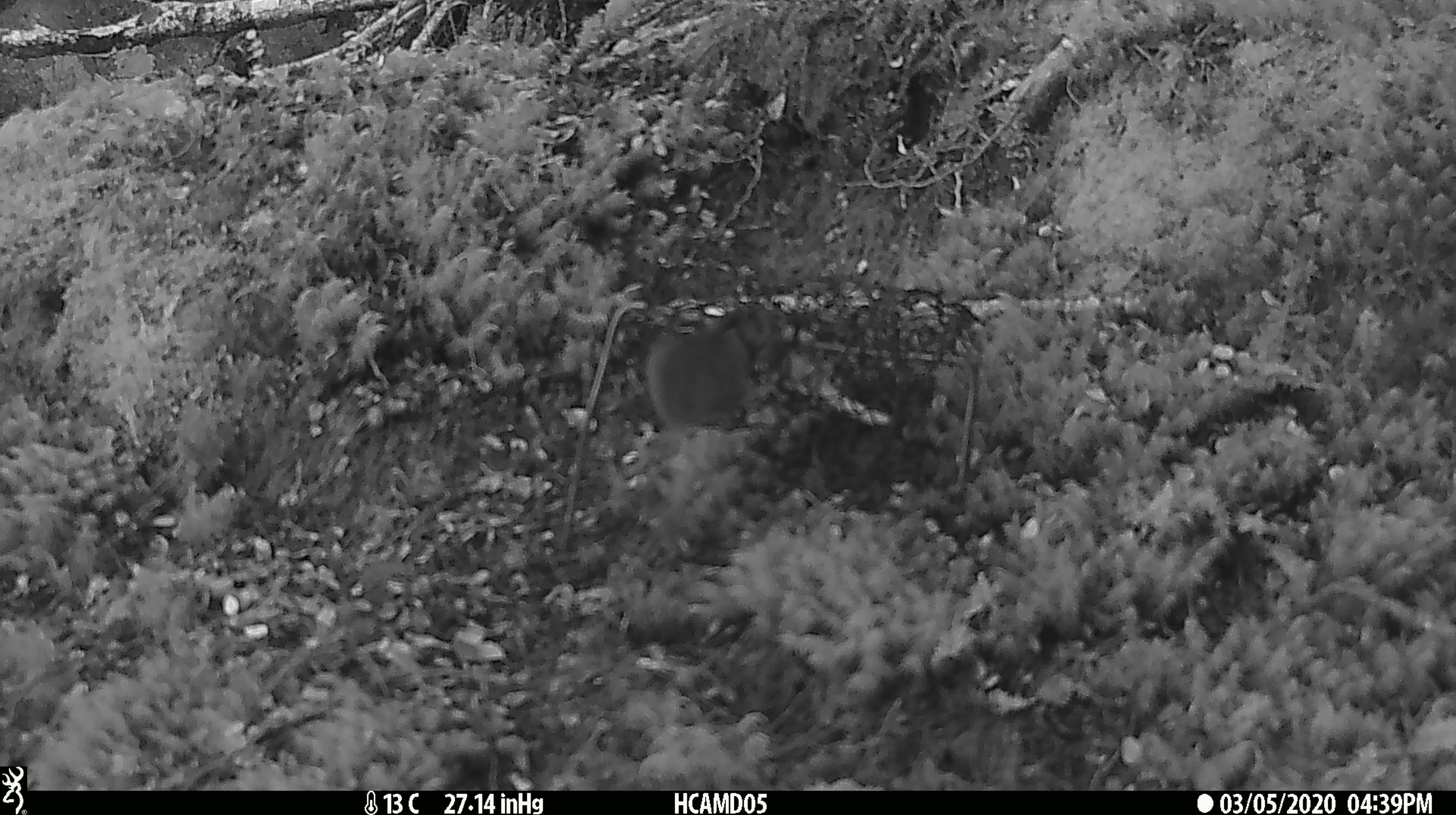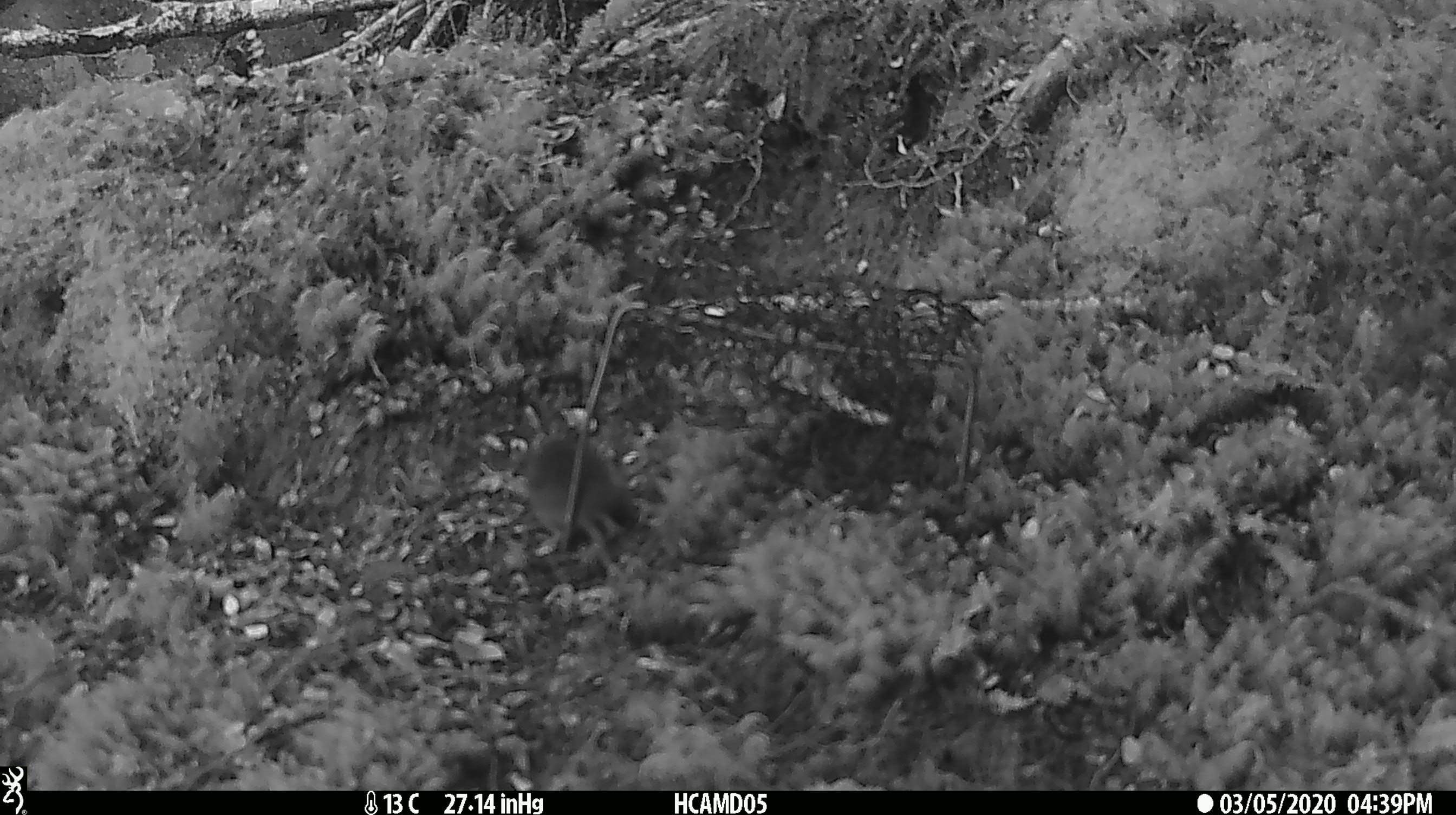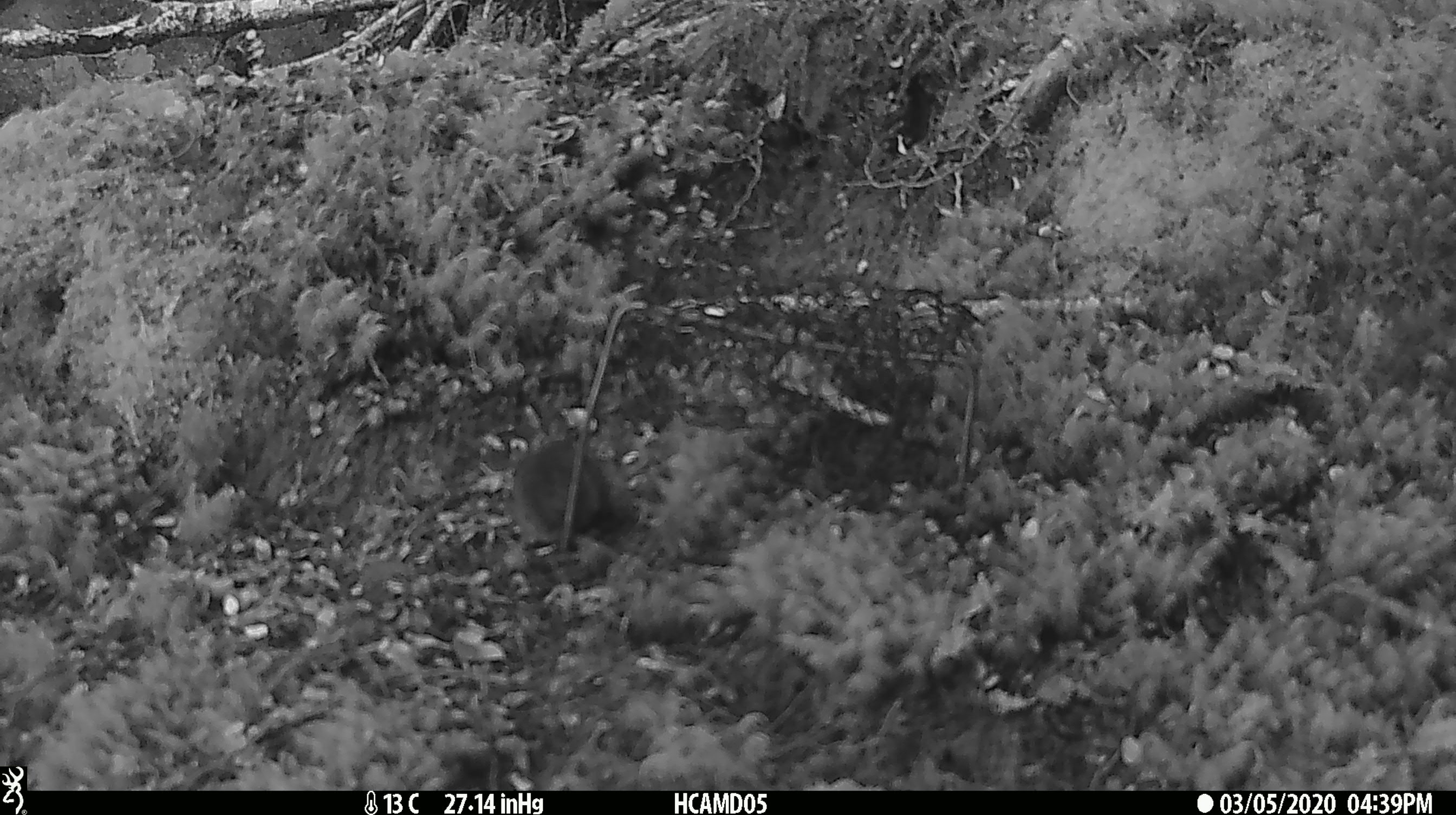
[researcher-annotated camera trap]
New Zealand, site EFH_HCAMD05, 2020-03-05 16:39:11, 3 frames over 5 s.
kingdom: Animalia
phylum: Chordata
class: Mammalia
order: Rodentia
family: Muridae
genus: Mus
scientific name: Mus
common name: mouse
Mouse (Mus).